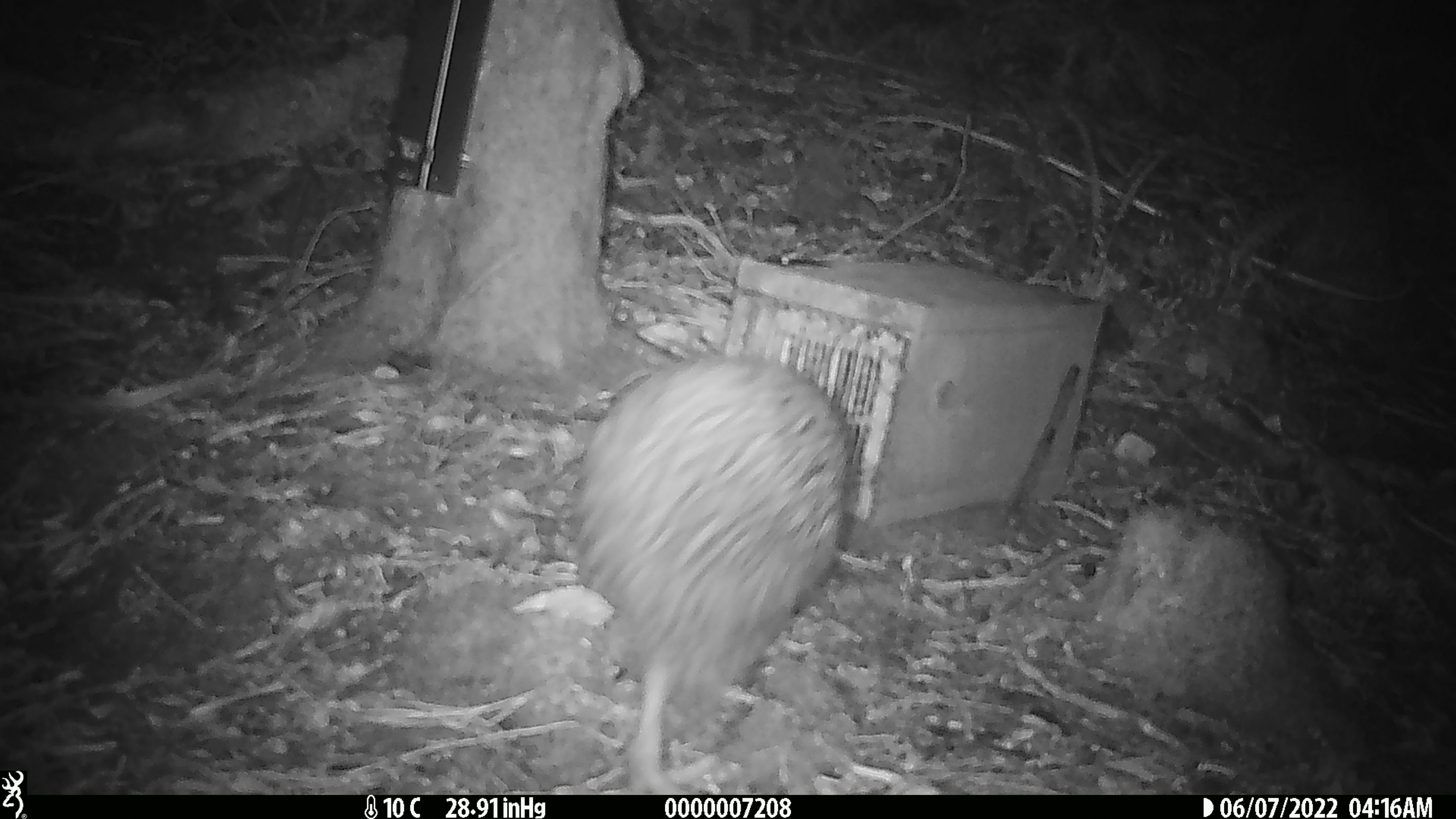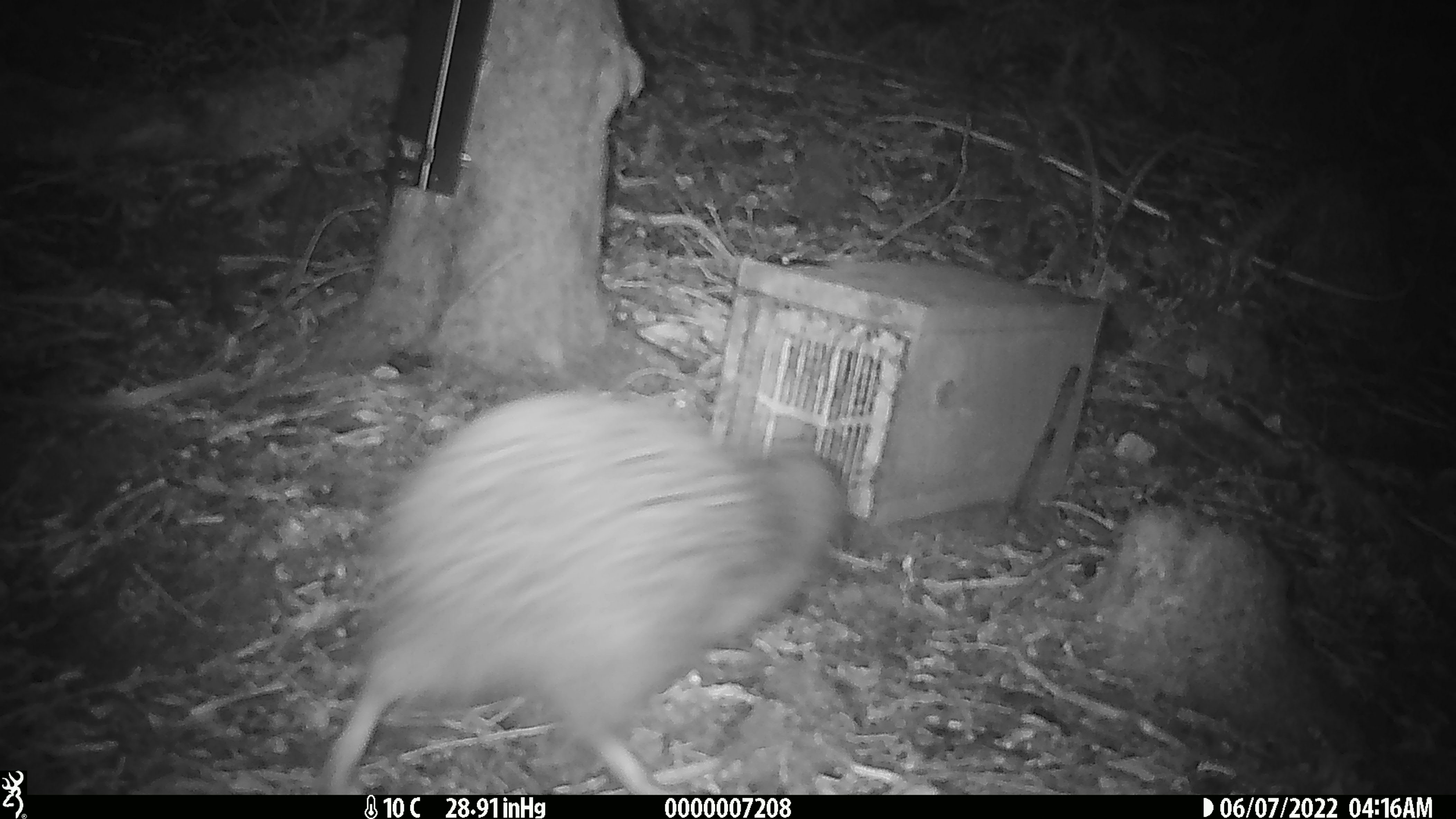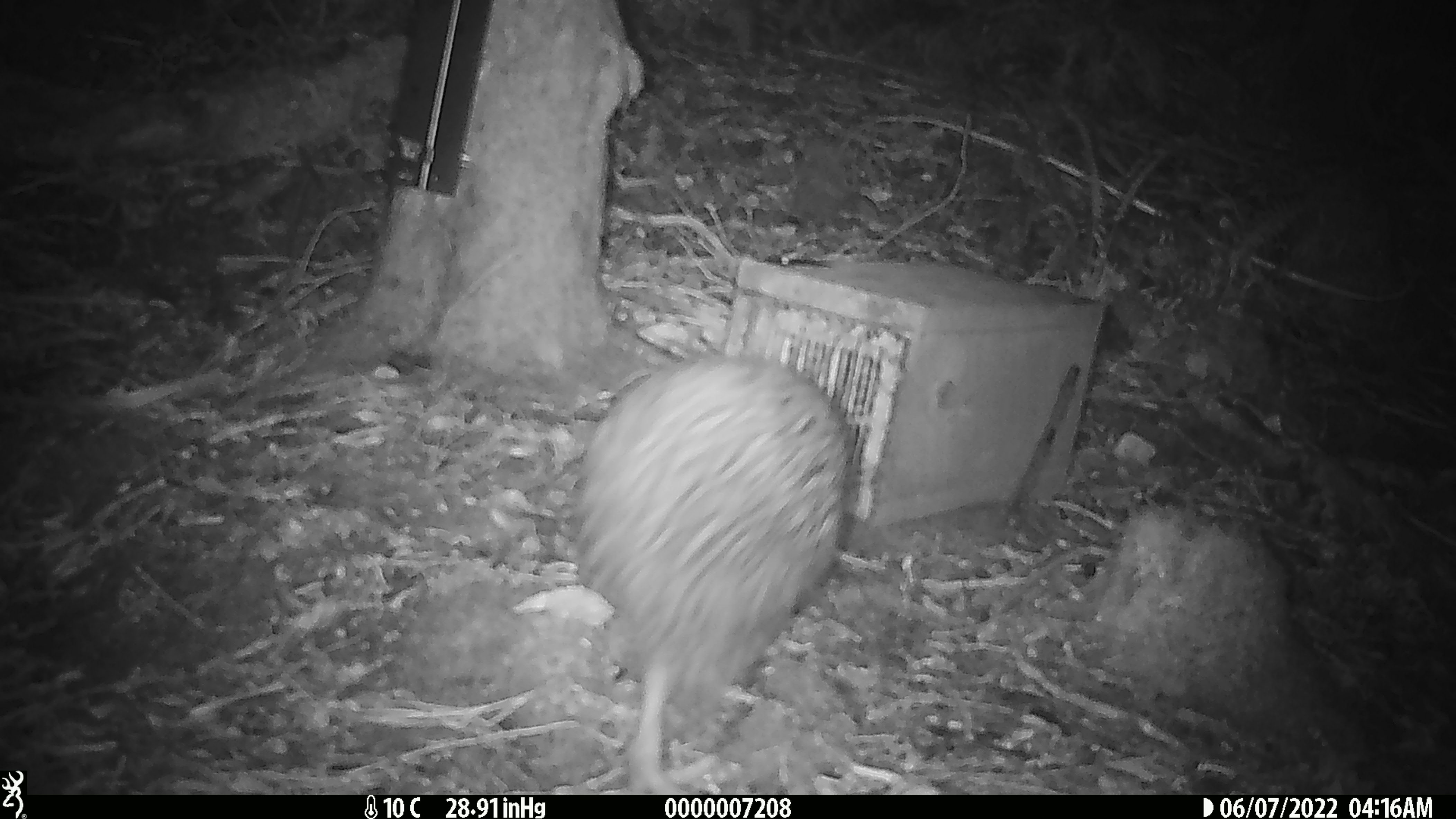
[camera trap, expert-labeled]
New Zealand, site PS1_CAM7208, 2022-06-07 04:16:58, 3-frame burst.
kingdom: Animalia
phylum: Chordata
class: Aves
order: Apterygiformes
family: Apterygidae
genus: Apteryx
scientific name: Apteryx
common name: kiwi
Kiwi (Apteryx).